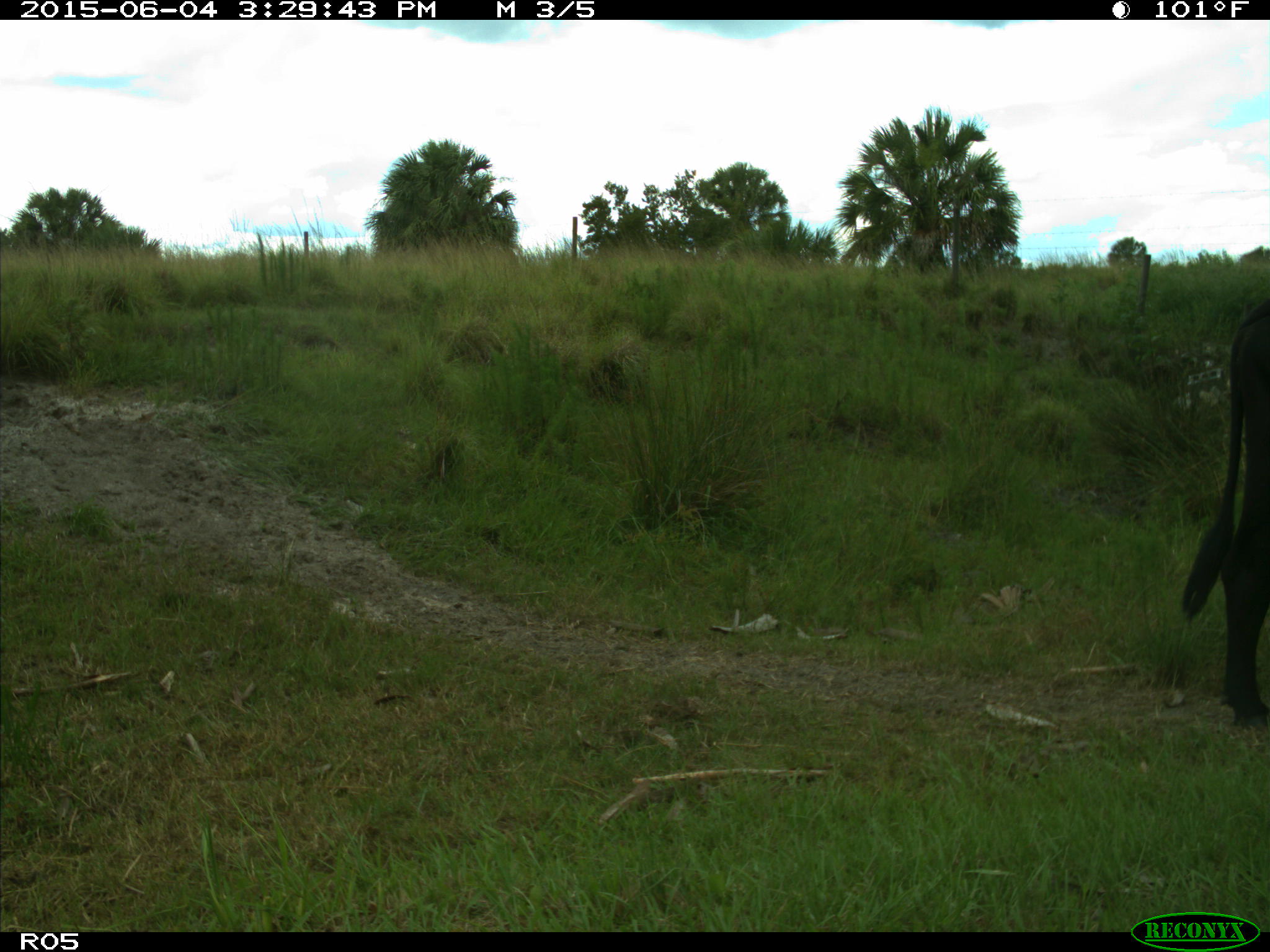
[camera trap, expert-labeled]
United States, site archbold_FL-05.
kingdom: Animalia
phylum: Chordata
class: Mammalia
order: Artiodactyla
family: Bovidae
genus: Bos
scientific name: Bos taurus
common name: domestic cow